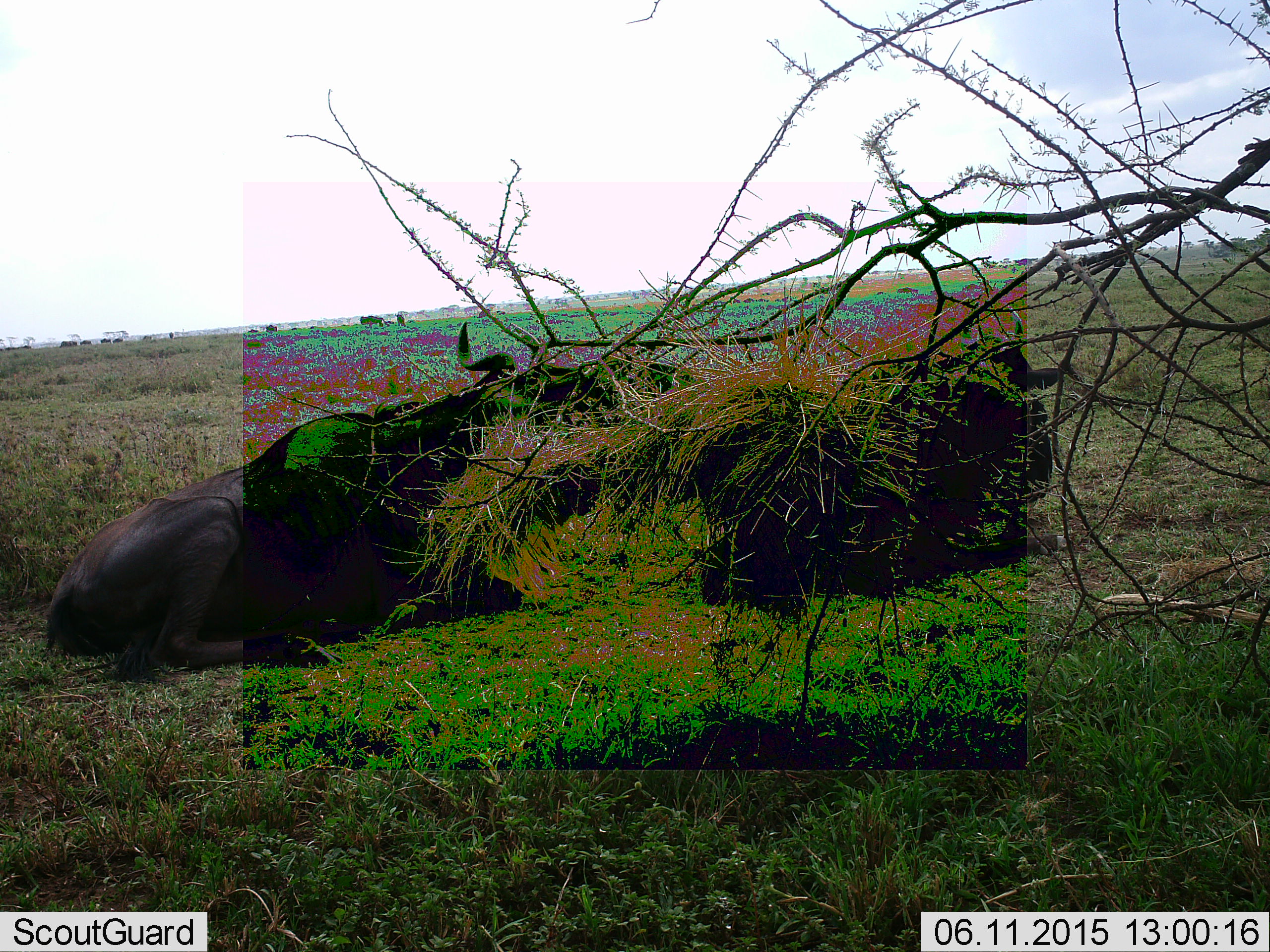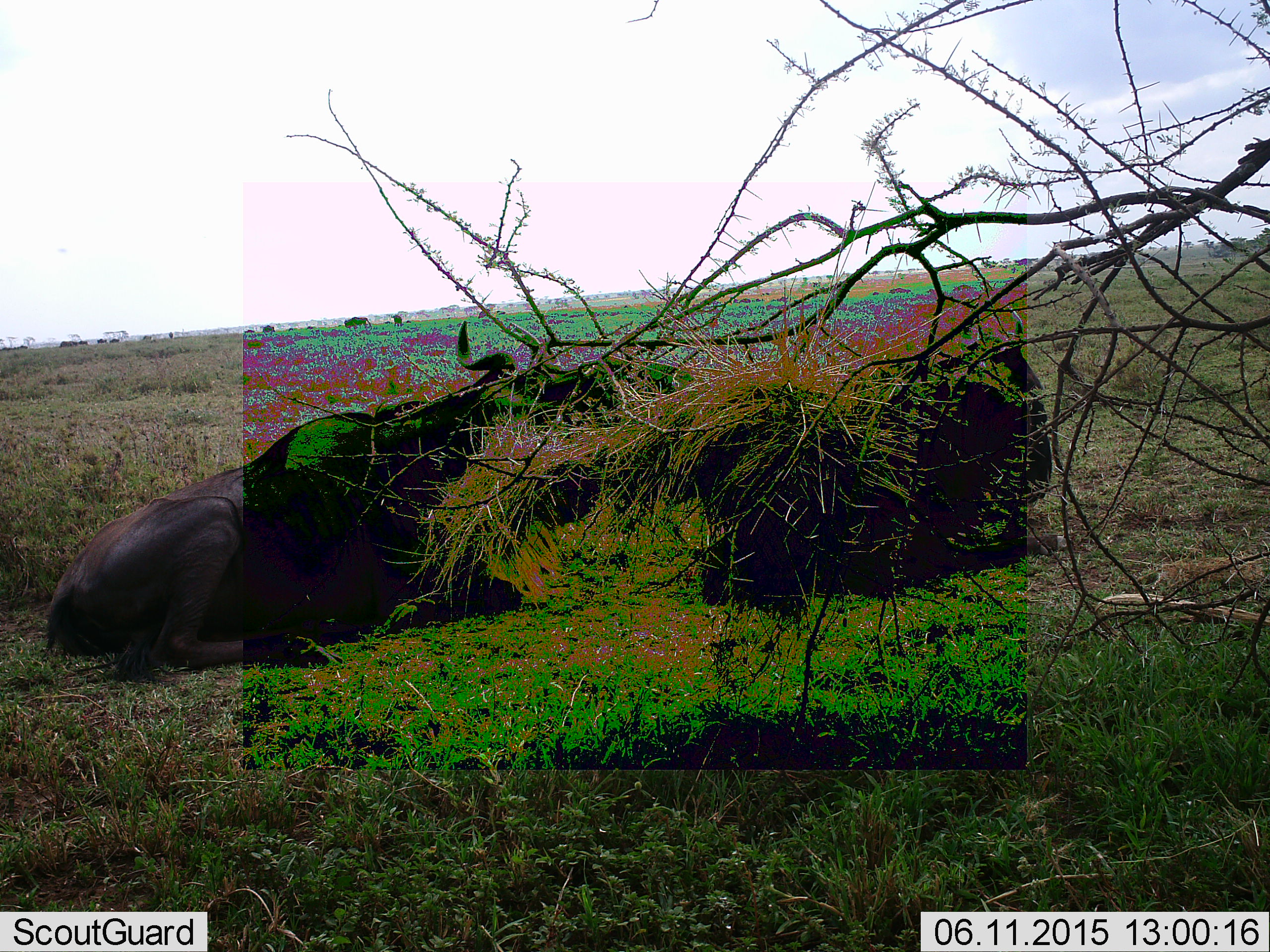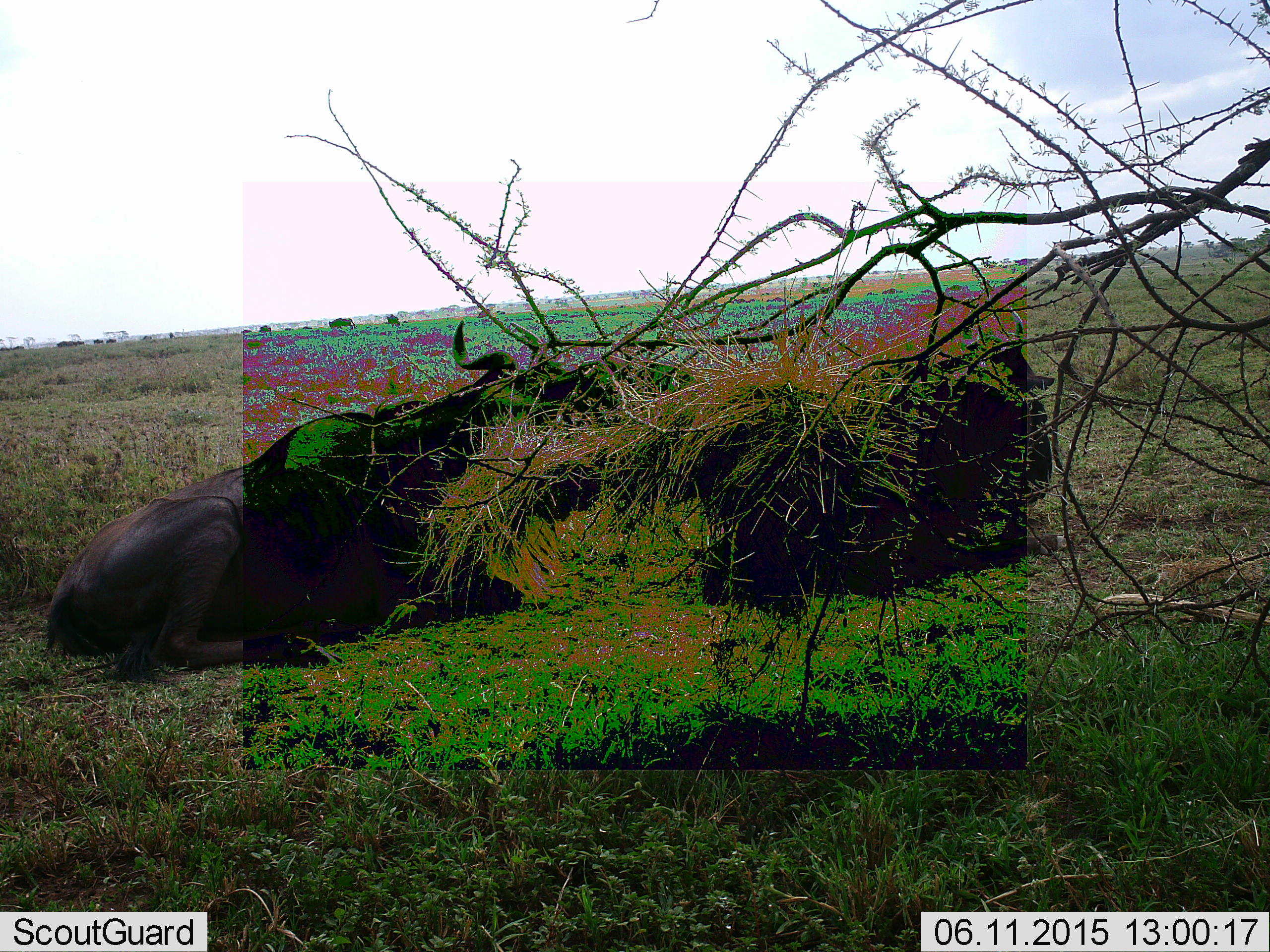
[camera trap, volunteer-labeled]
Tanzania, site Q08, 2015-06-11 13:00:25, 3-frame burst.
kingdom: Animalia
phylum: Chordata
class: Mammalia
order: Artiodactyla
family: Bovidae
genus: Connochaetes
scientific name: Connochaetes taurinus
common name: blue wildebeest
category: wildebeest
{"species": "wildebeest (blue wildebeest) (Connochaetes taurinus)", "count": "11-50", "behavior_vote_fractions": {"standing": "20%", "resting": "100%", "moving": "50%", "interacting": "0%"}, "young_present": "0%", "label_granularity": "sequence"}